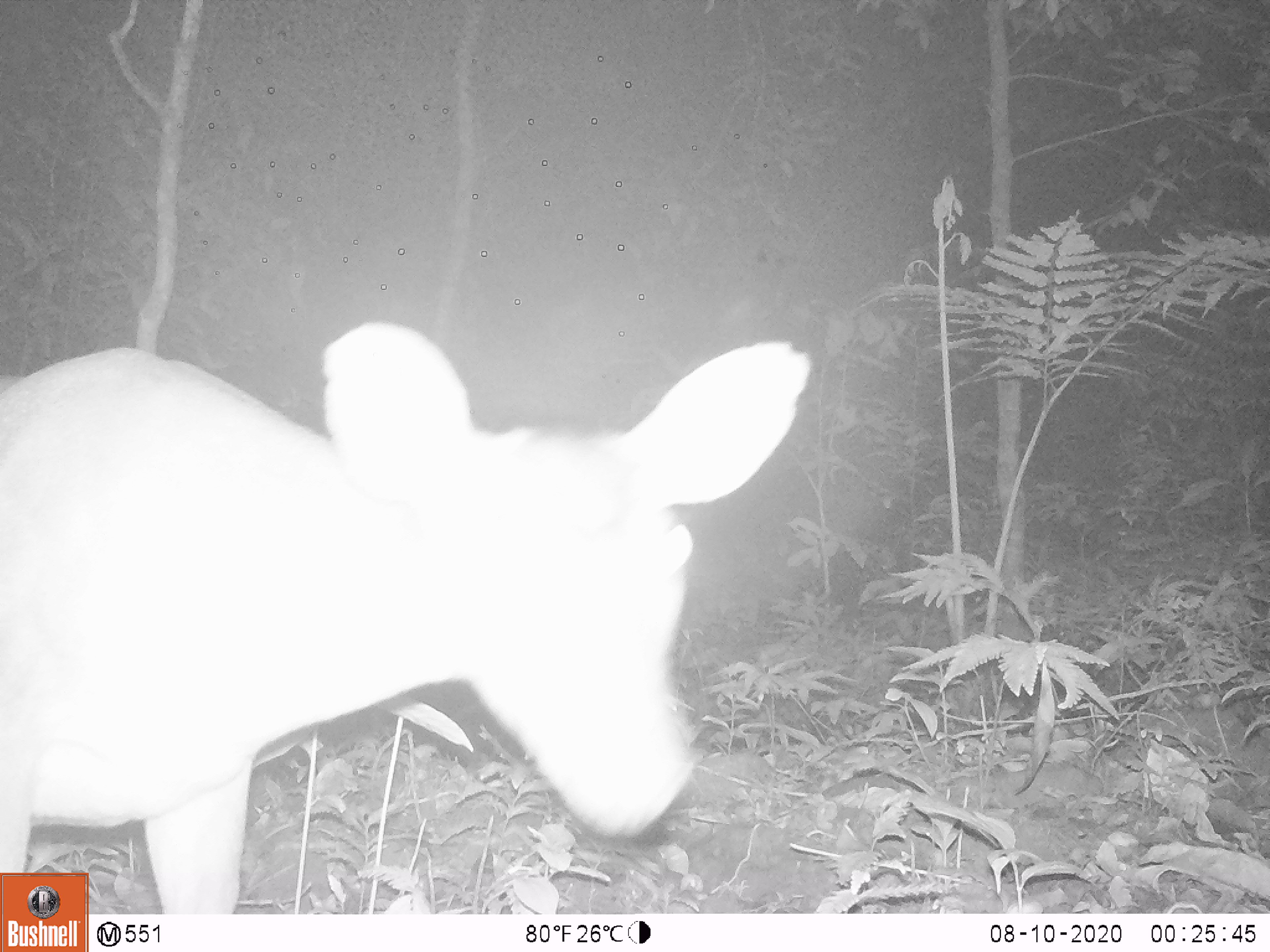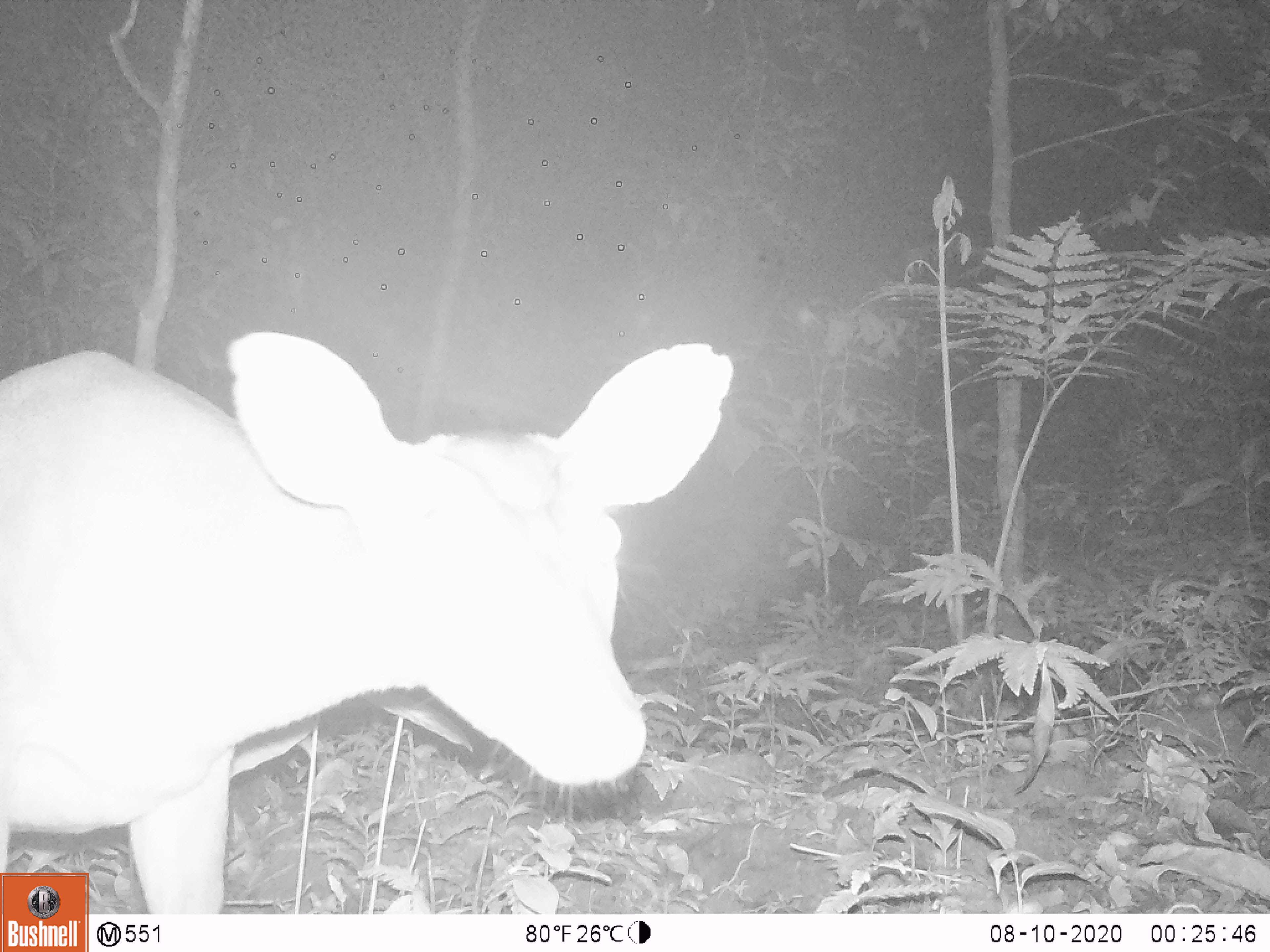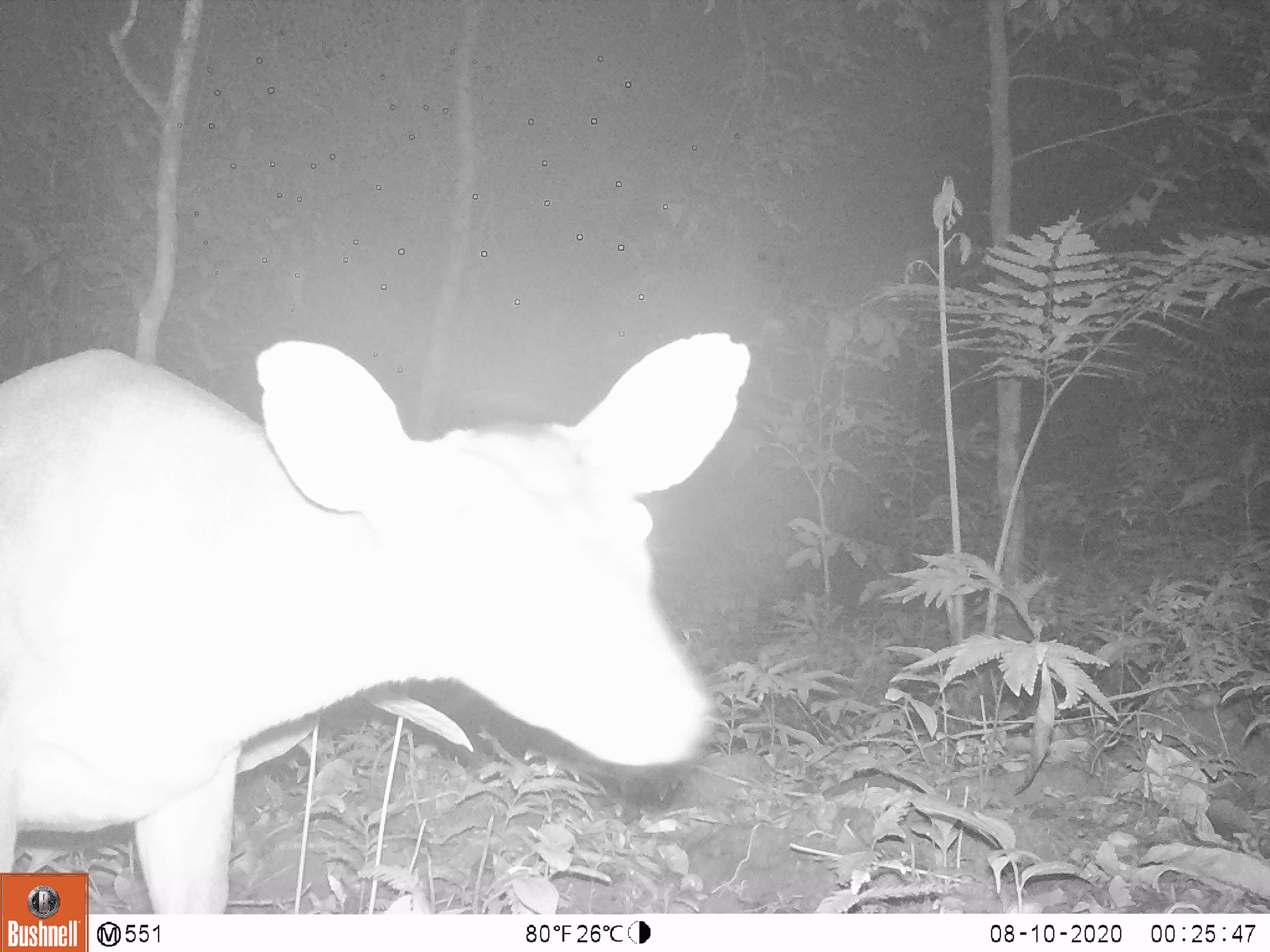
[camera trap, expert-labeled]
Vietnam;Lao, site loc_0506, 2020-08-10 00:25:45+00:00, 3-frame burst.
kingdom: Animalia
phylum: Chordata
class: Mammalia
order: Artiodactyla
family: Cervidae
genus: Muntiacus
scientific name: Muntiacus vuquangensis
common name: large-antlered muntjac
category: large antlered muntjac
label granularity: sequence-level